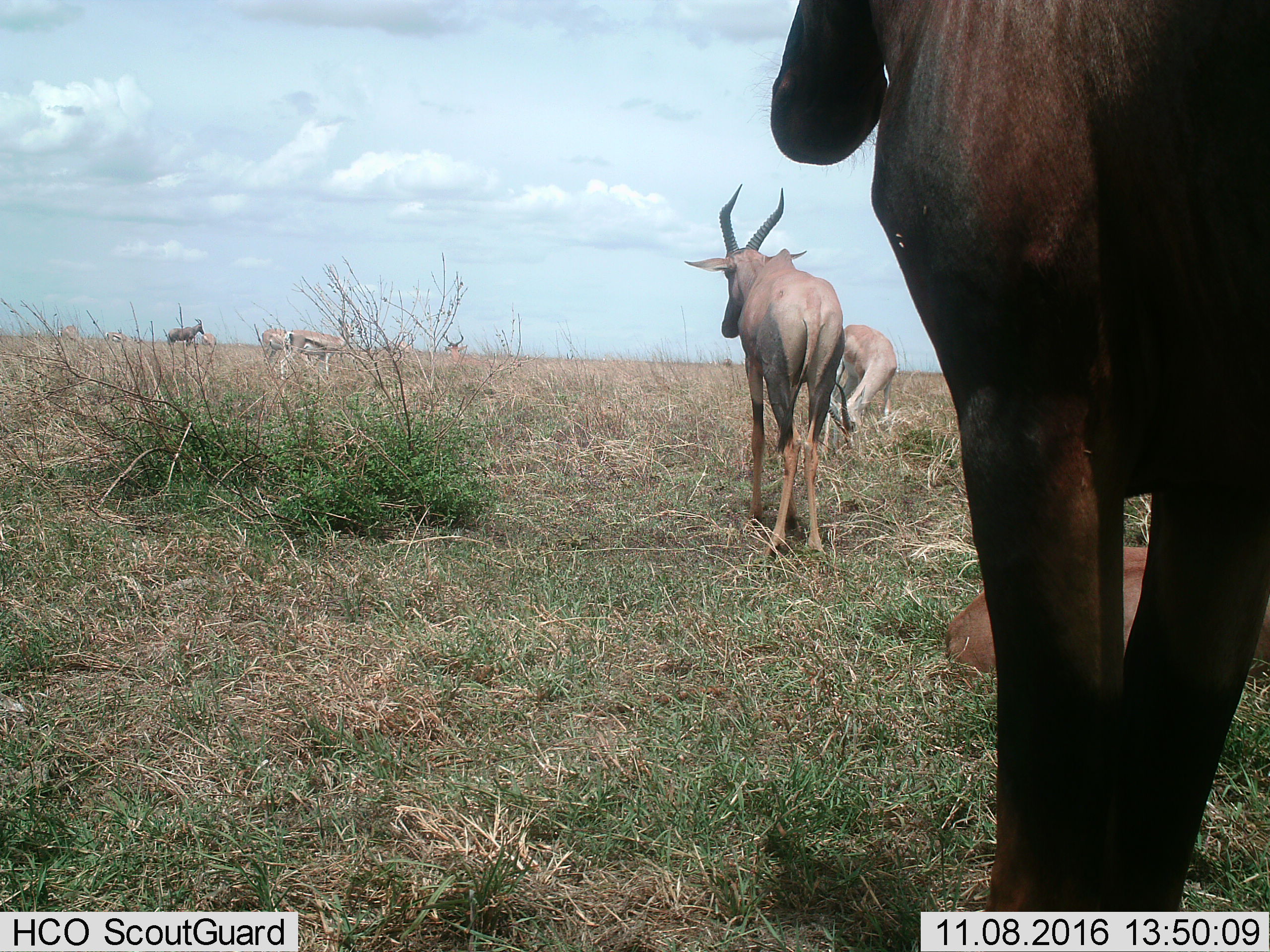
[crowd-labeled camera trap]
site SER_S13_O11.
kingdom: Animalia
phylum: Chordata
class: Mammalia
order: Artiodactyla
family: Bovidae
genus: Alcelaphus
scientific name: Alcelaphus buselaphus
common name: hartebeest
Hartebeest (Alcelaphus buselaphus), count 4. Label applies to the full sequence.